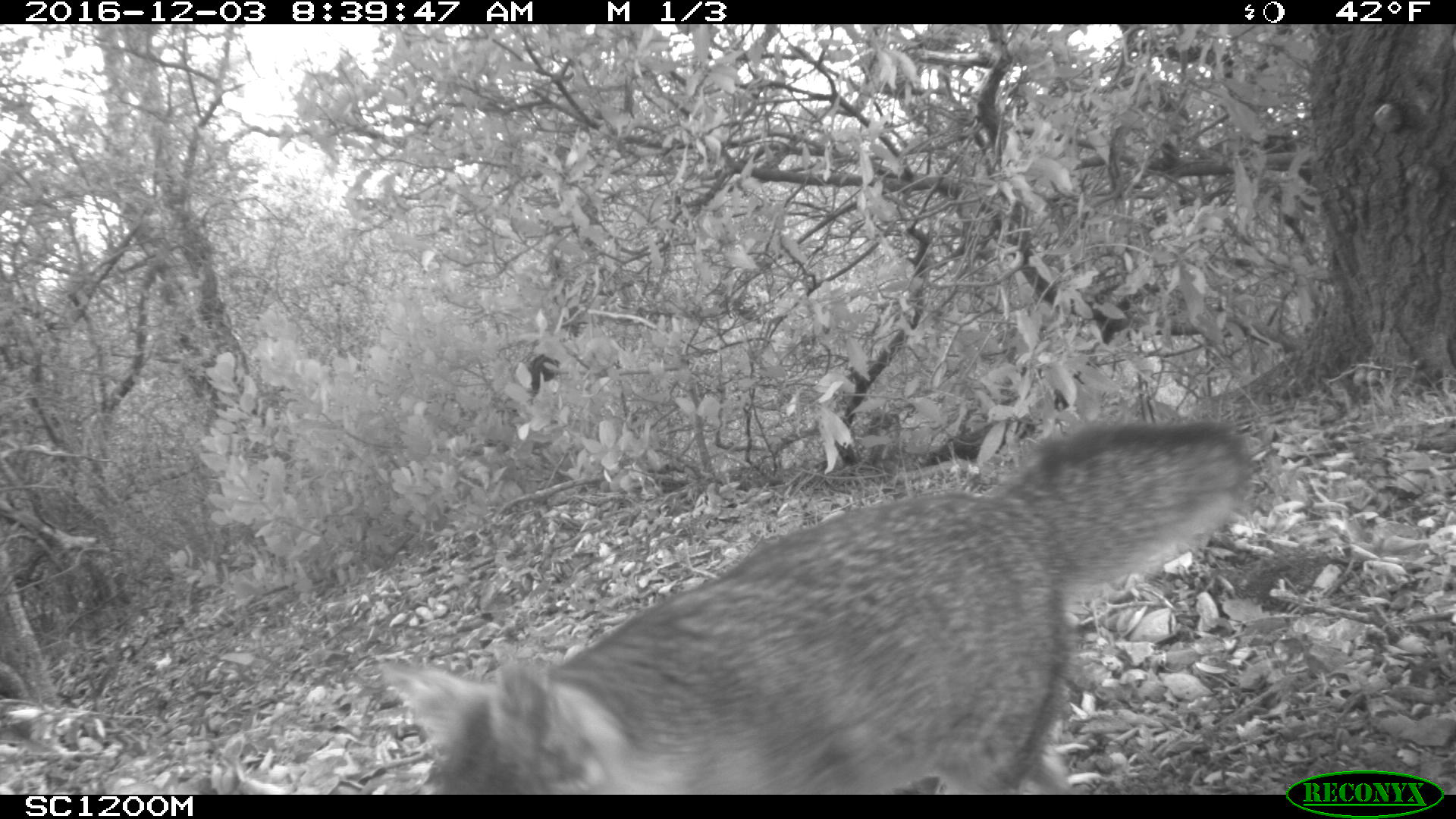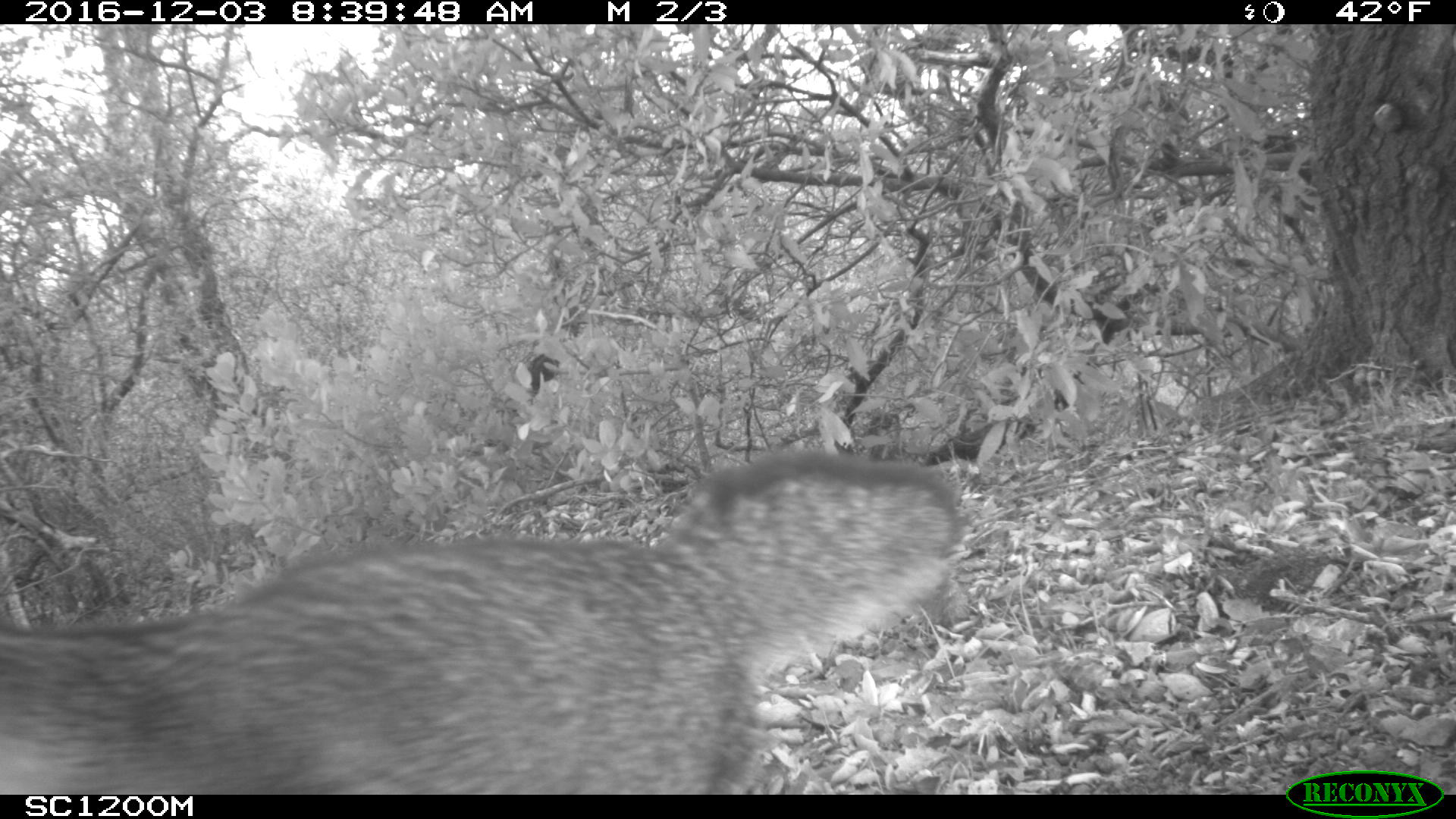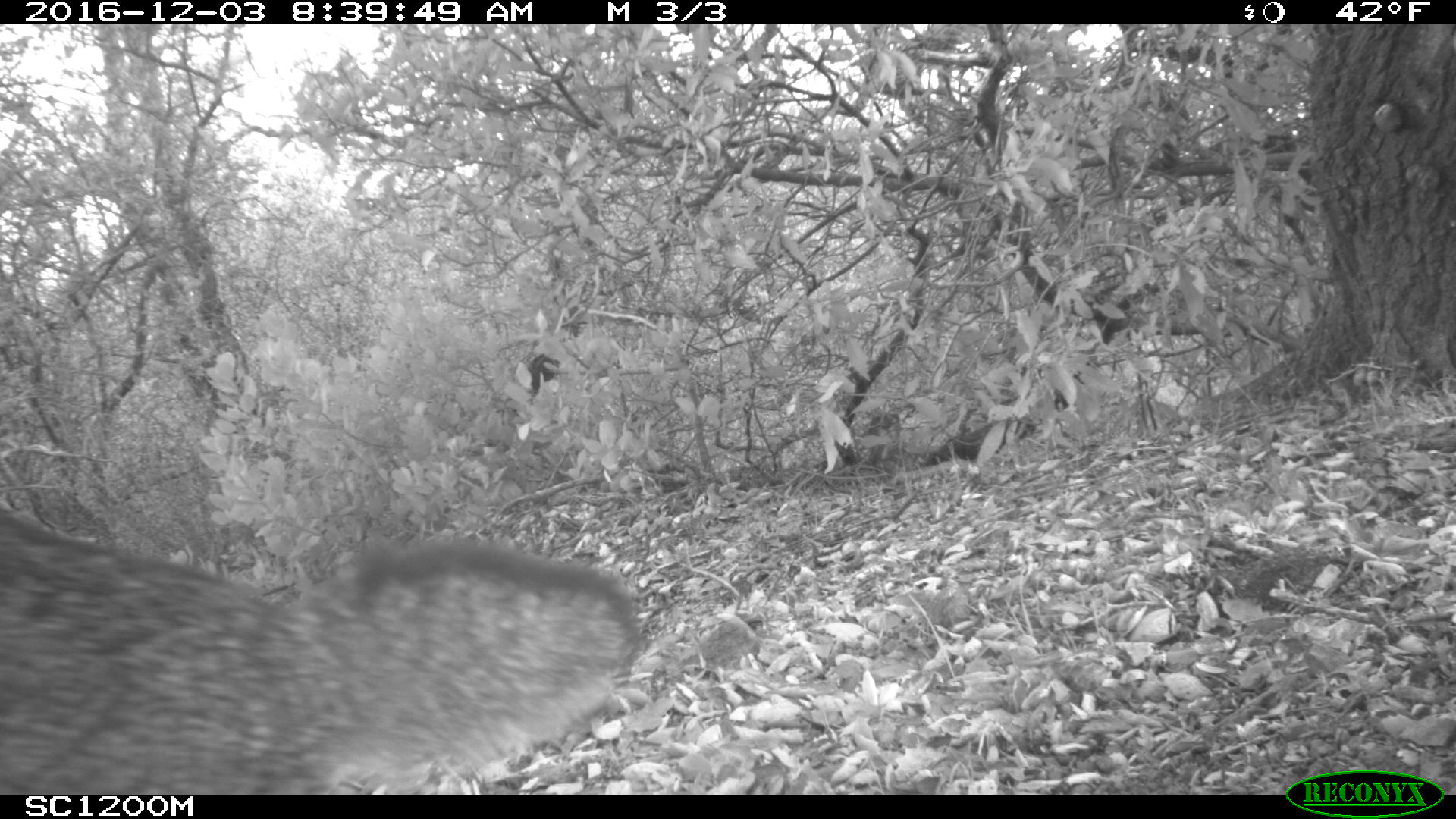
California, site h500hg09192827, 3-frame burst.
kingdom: Animalia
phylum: Chordata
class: Mammalia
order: Carnivora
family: Canidae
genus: Urocyon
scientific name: Urocyon littoralis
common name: island fox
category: fox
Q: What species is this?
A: Fox (island fox) (Urocyon littoralis).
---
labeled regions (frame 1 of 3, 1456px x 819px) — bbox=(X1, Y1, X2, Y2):
fox: bbox=(380, 421, 1254, 794)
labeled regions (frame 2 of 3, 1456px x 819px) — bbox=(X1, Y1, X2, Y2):
fox: bbox=(0, 448, 958, 795)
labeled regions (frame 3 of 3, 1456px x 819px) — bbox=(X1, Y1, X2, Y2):
fox: bbox=(0, 504, 643, 794)